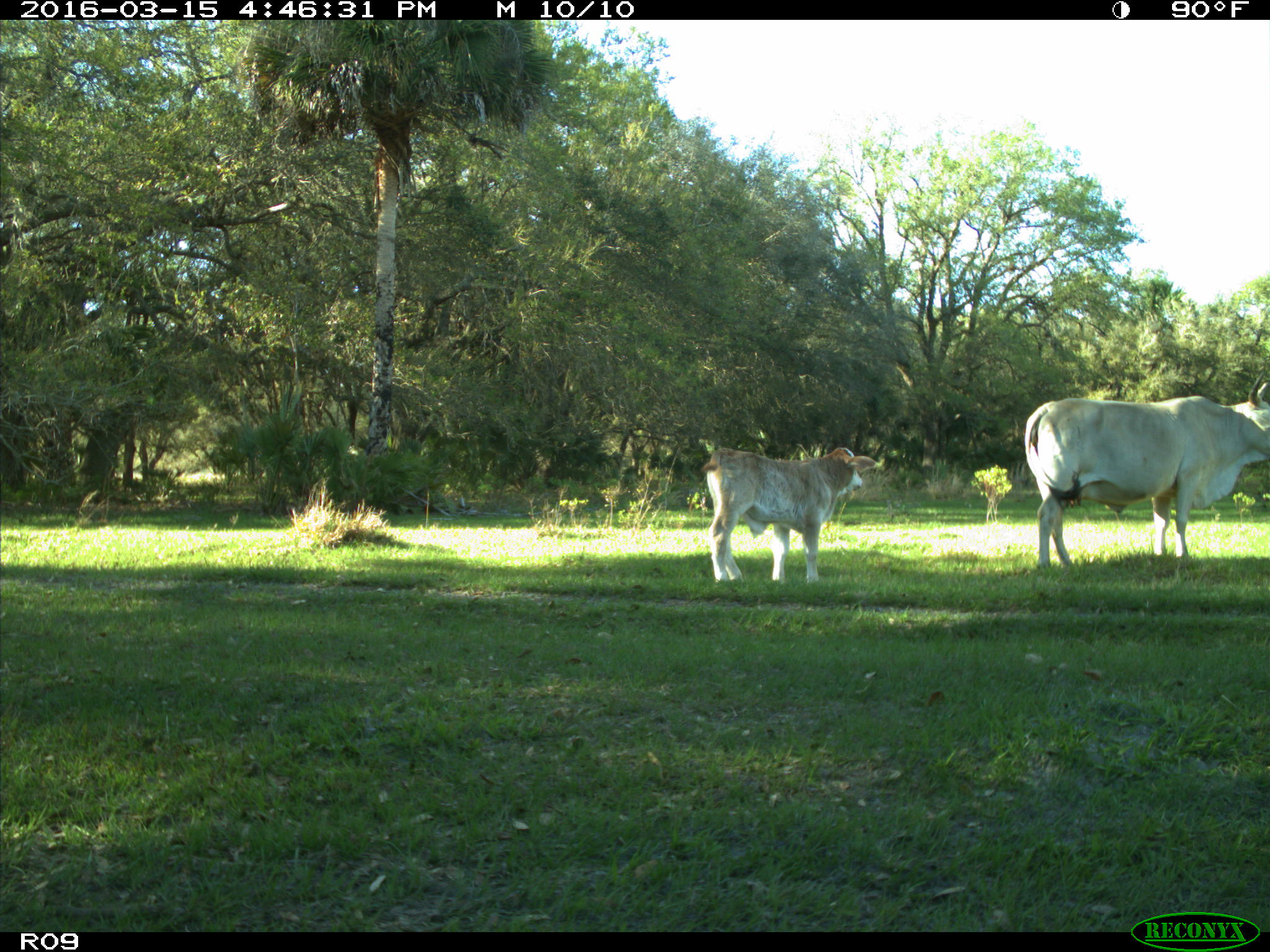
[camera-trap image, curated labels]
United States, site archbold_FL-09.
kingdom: Animalia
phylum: Chordata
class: Mammalia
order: Artiodactyla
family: Bovidae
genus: Bos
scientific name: Bos taurus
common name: domestic cow